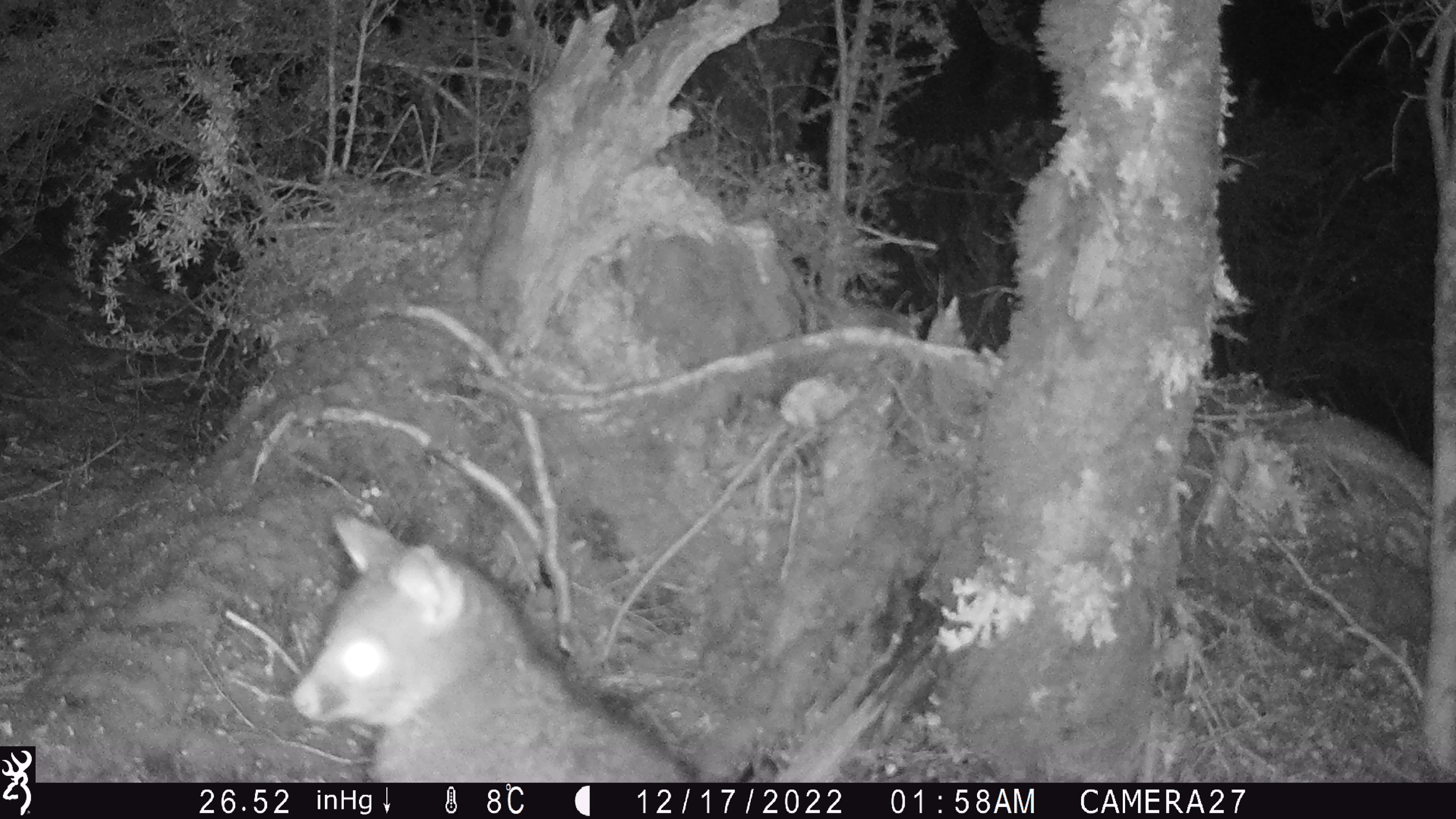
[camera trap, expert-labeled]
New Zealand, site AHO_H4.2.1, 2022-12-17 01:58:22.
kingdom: Animalia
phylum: Chordata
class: Mammalia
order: Diprotodontia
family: Phalangeridae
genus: Trichosurus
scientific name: Trichosurus vulpecula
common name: common brushtail possum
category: possum